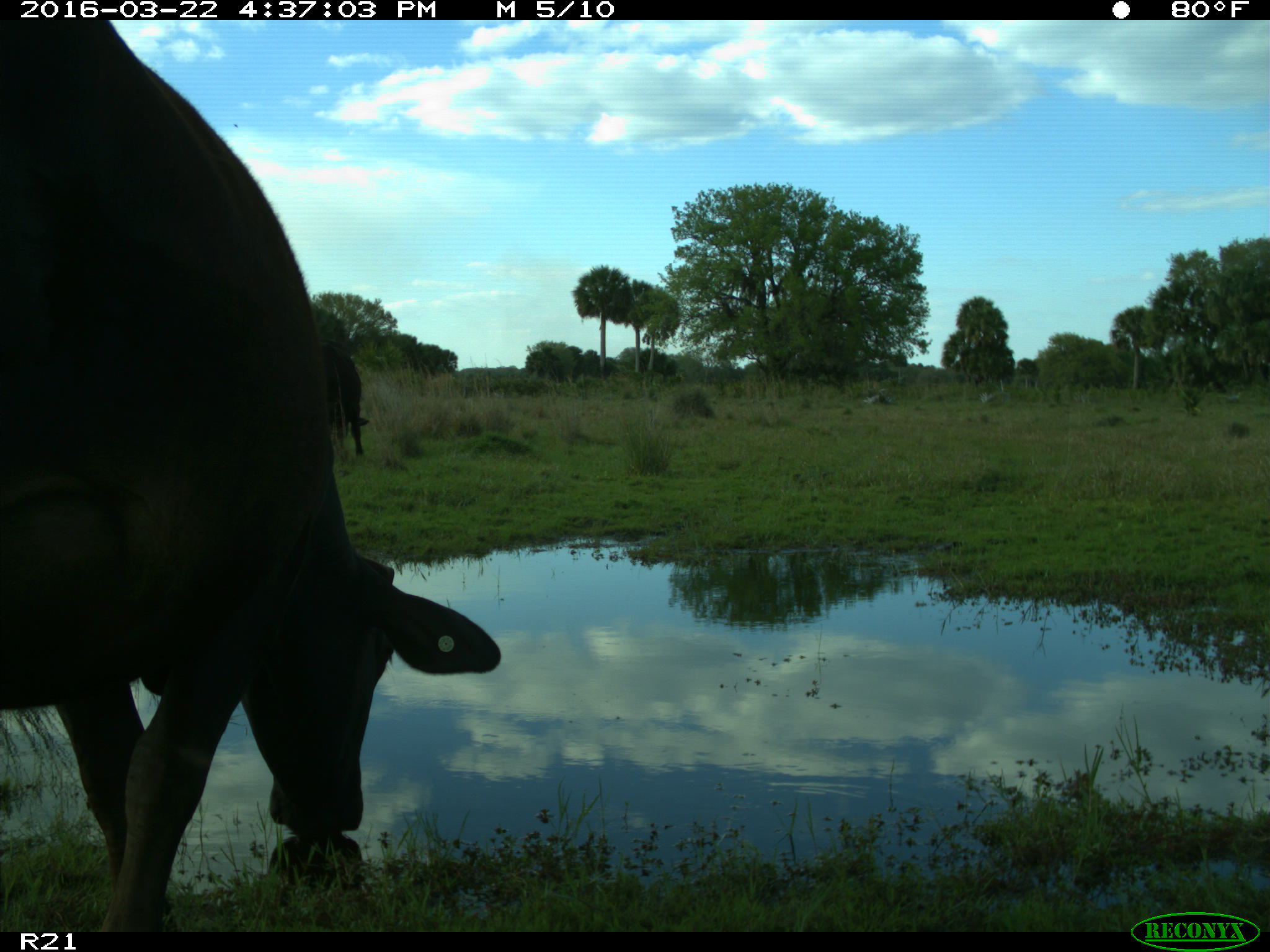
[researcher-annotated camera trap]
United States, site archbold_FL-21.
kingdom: Animalia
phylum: Chordata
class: Mammalia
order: Artiodactyla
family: Bovidae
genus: Bos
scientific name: Bos taurus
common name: domestic cow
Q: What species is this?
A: Bos taurus (domestic cow).